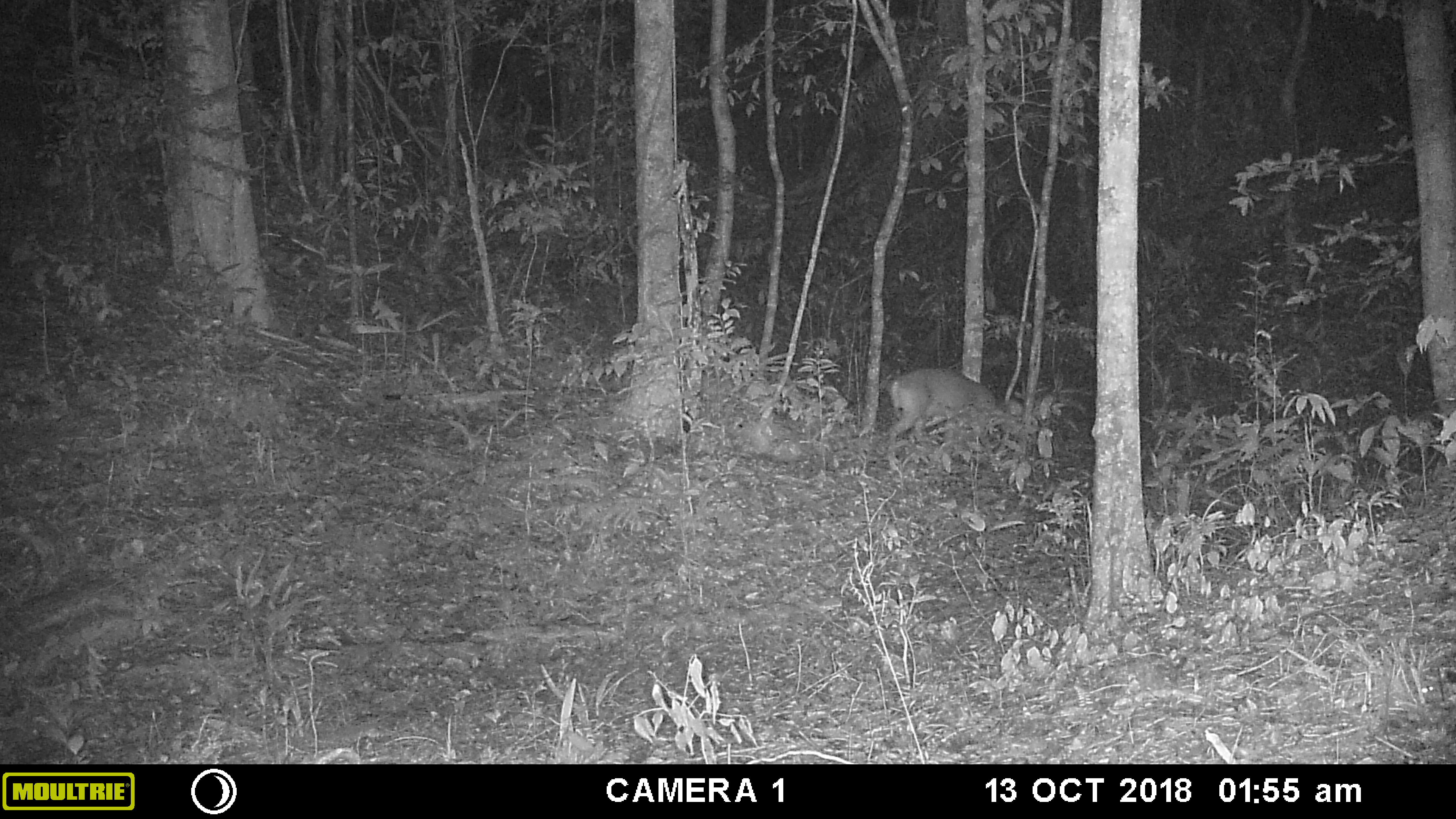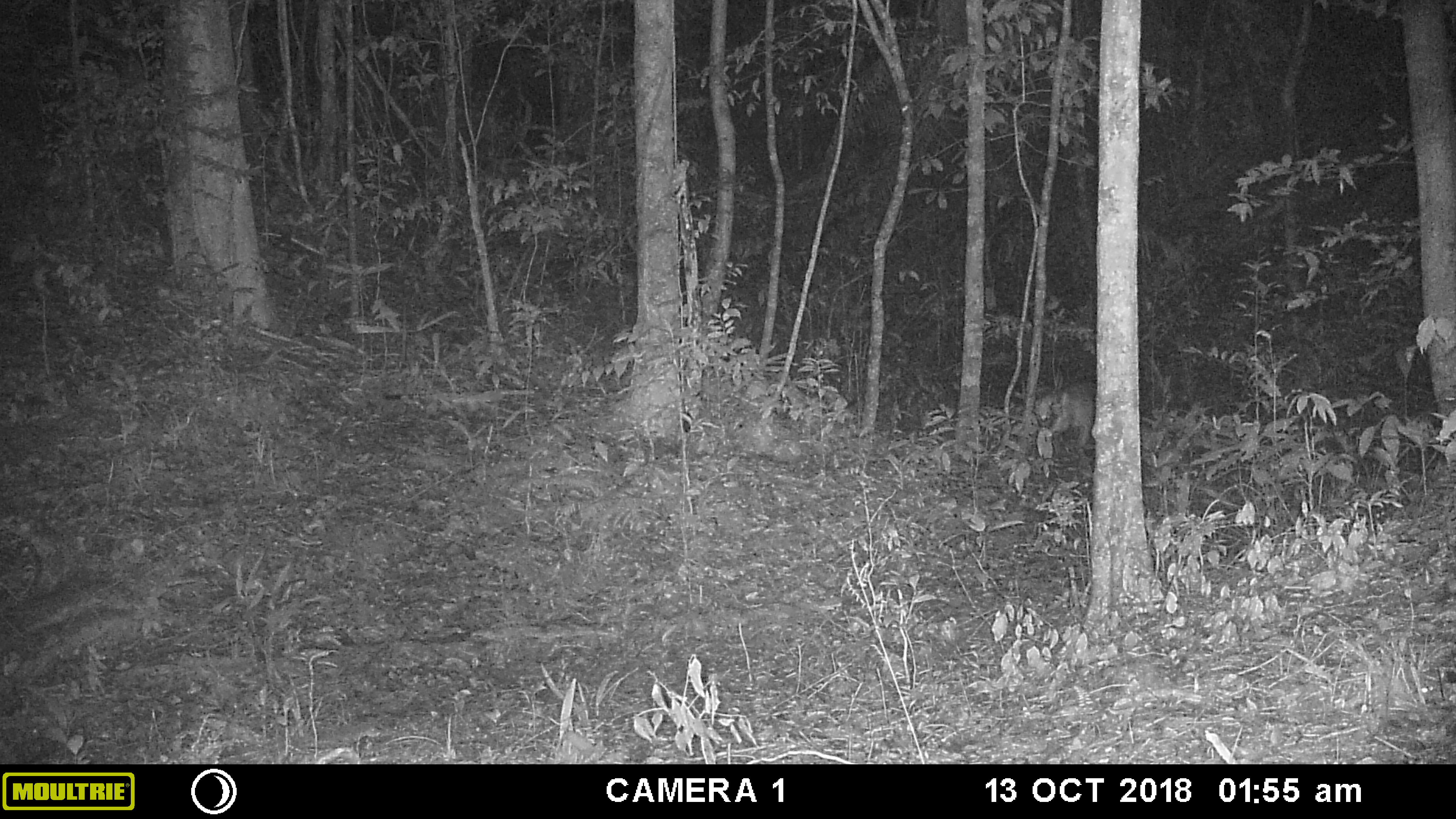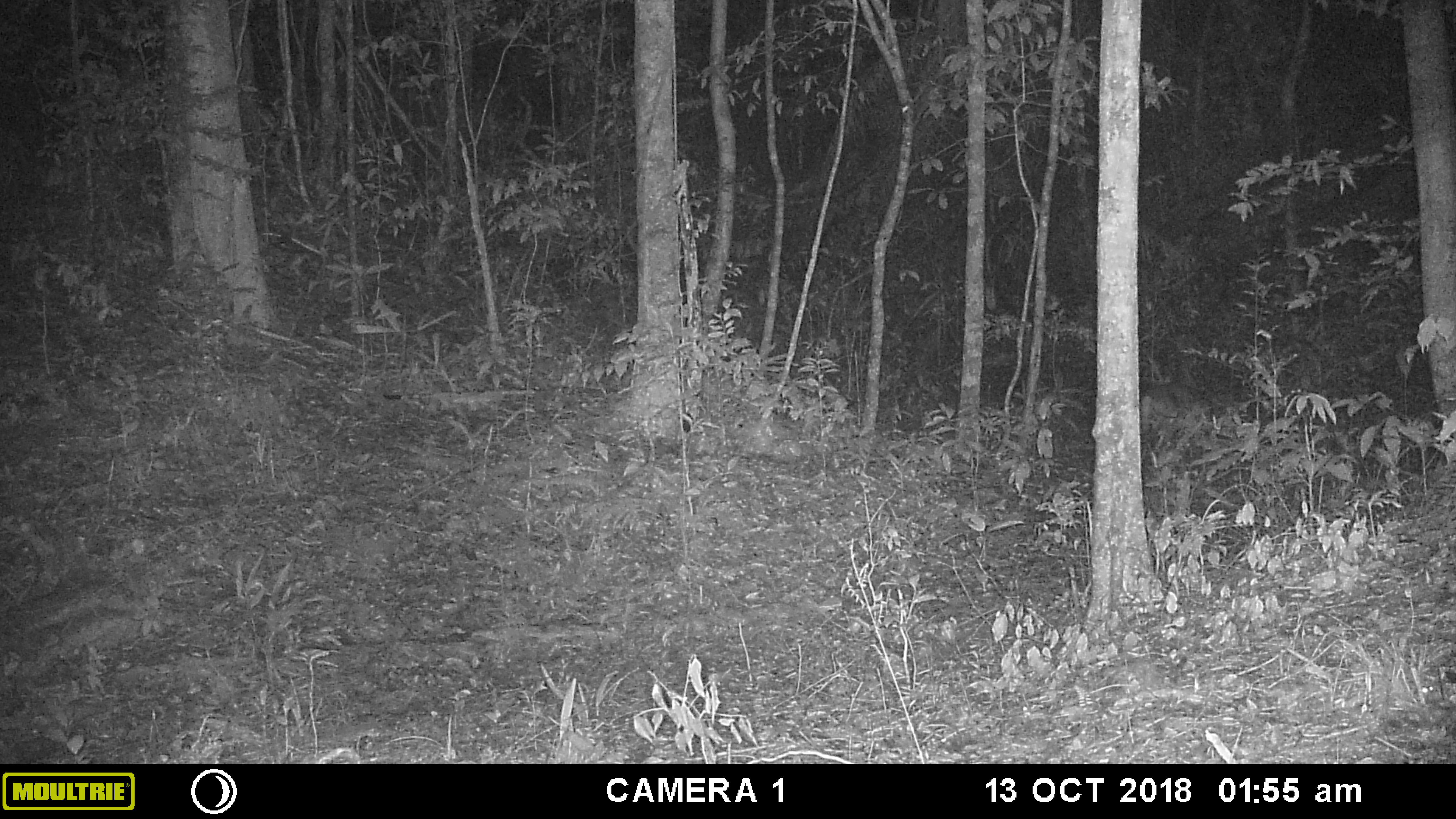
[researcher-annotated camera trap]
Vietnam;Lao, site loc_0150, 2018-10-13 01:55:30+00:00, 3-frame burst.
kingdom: Animalia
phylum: Chordata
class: Mammalia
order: Artiodactyla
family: Cervidae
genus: Muntiacus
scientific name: Muntiacus rooseveltorum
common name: roosevelt's muntjac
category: roosevelts muntjac group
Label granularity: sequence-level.